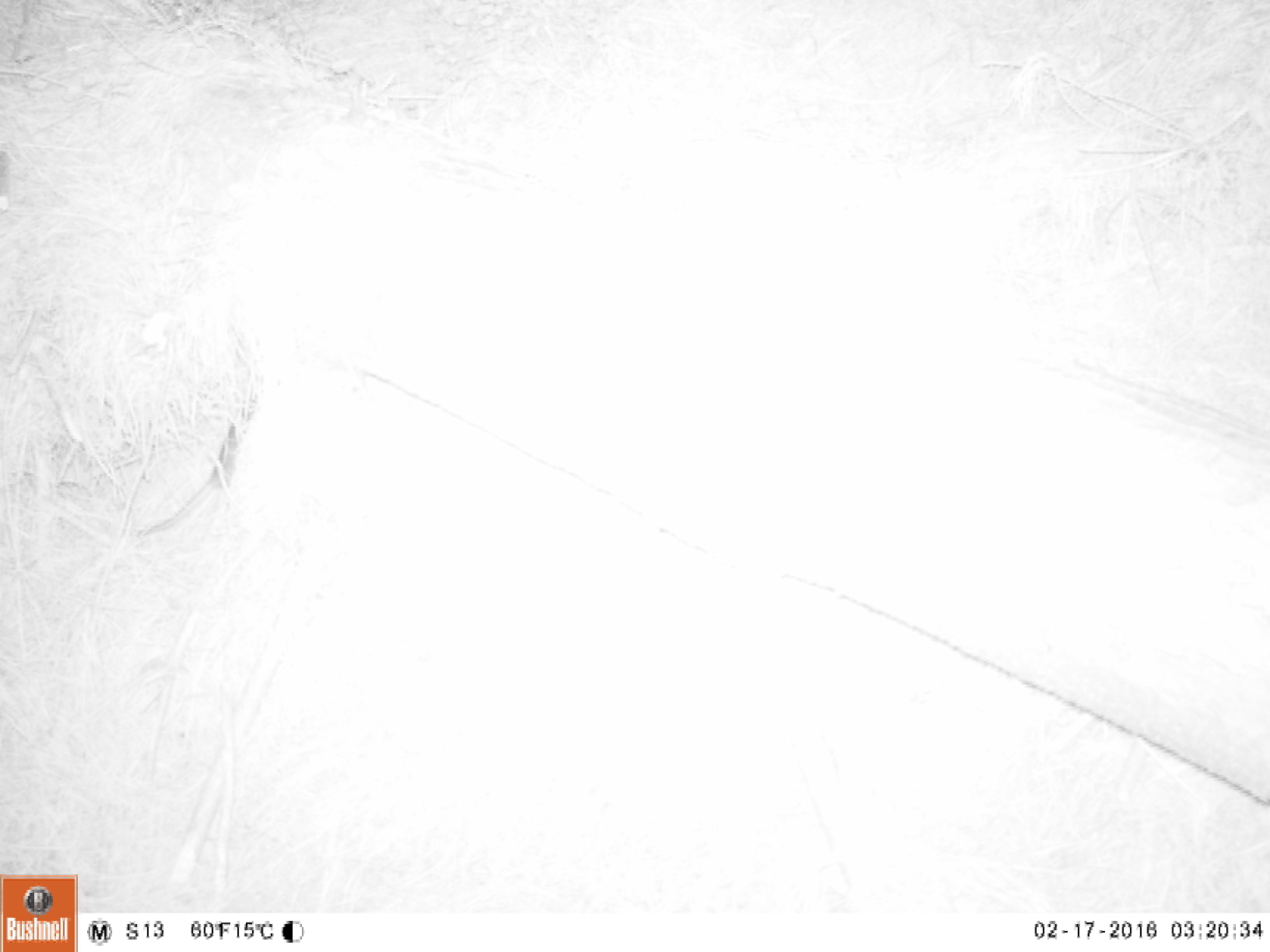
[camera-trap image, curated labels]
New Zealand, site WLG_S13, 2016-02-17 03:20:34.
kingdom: Animalia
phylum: Chordata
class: Mammalia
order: Rodentia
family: Muridae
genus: Rattus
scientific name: Rattus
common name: rat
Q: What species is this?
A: Rat (Rattus).